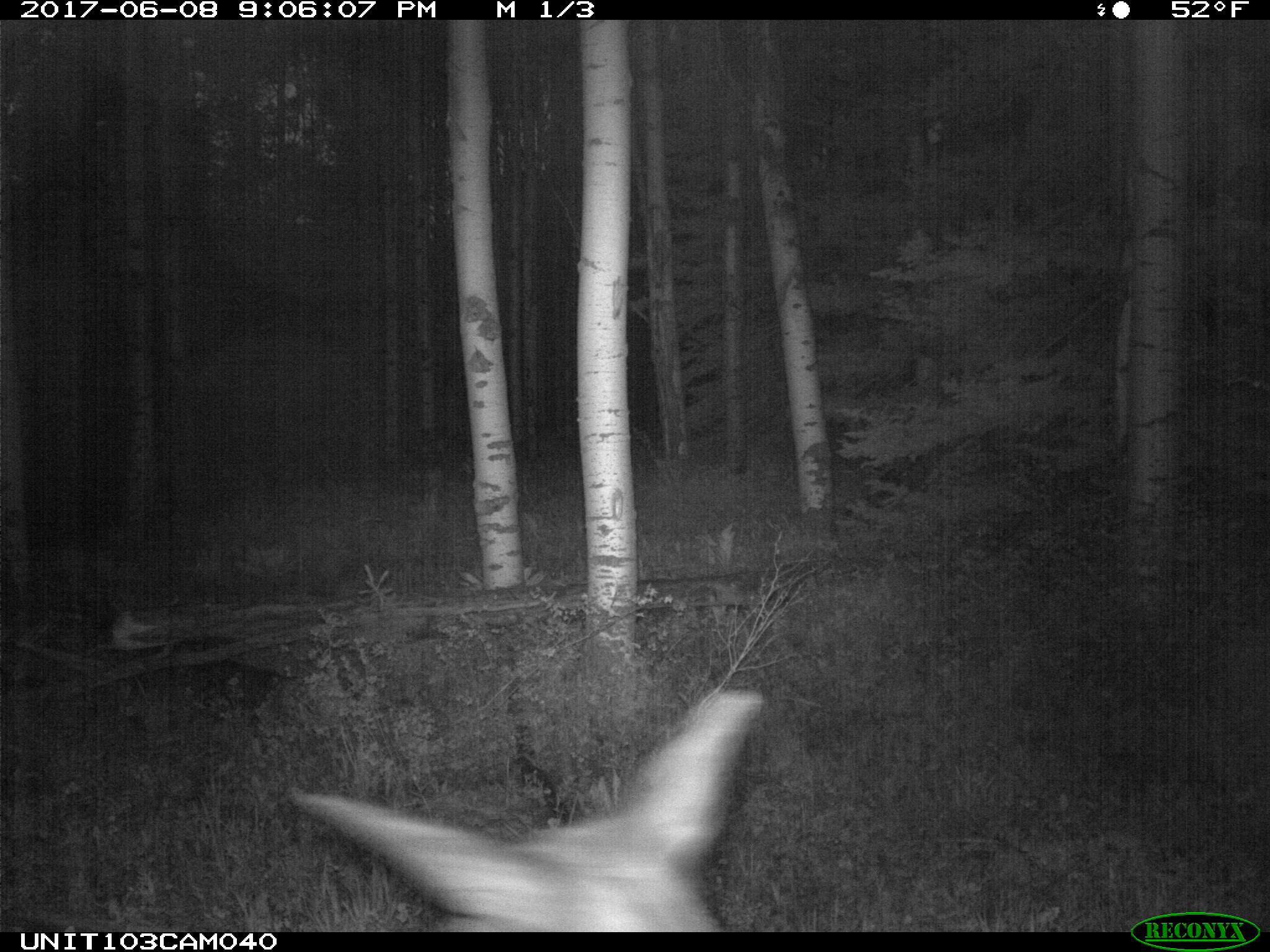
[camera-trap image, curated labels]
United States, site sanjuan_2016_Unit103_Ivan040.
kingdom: Animalia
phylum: Chordata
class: Mammalia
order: Artiodactyla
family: Cervidae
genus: Odocoileus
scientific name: Odocoileus hemionus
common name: mule deer